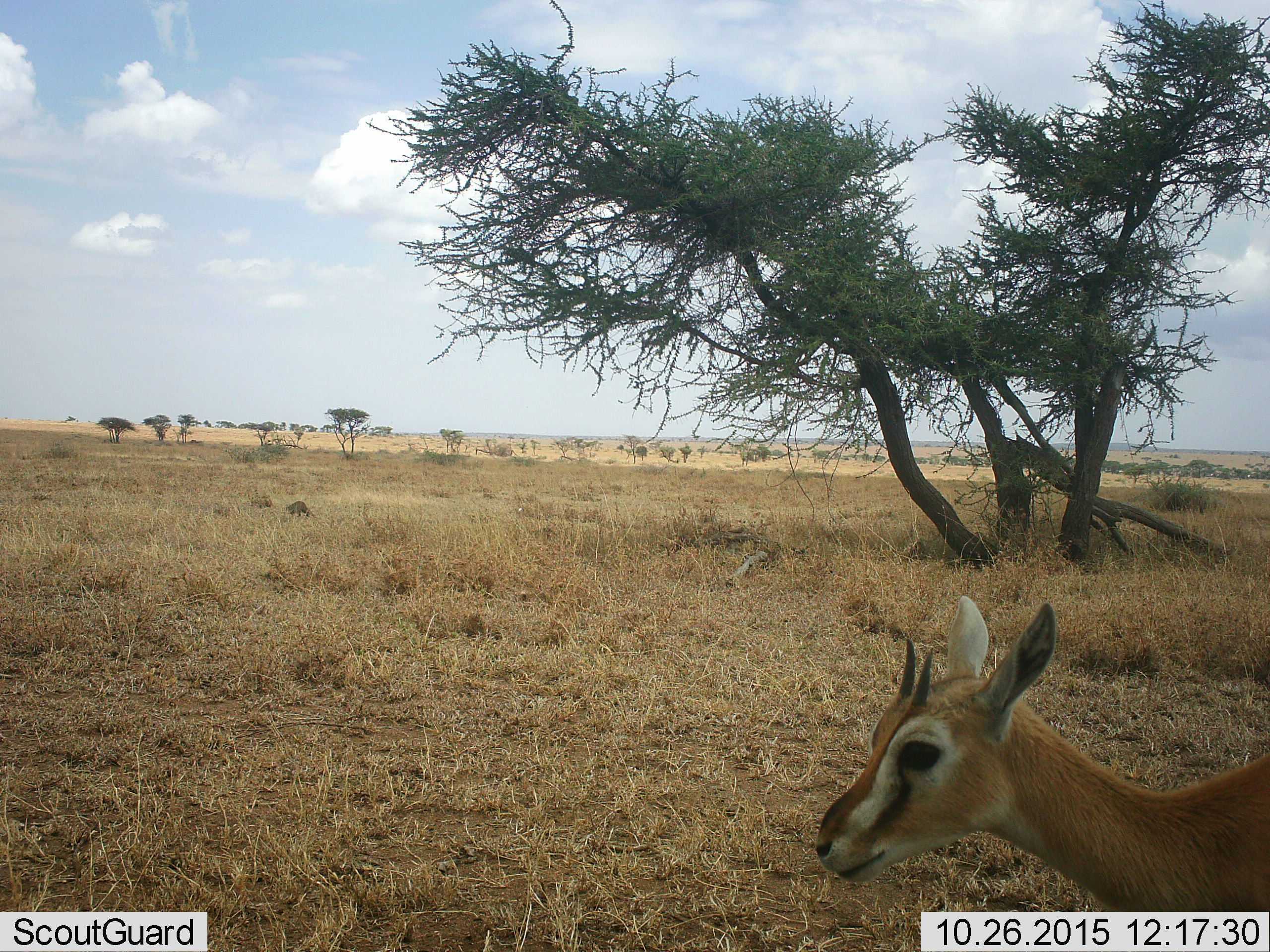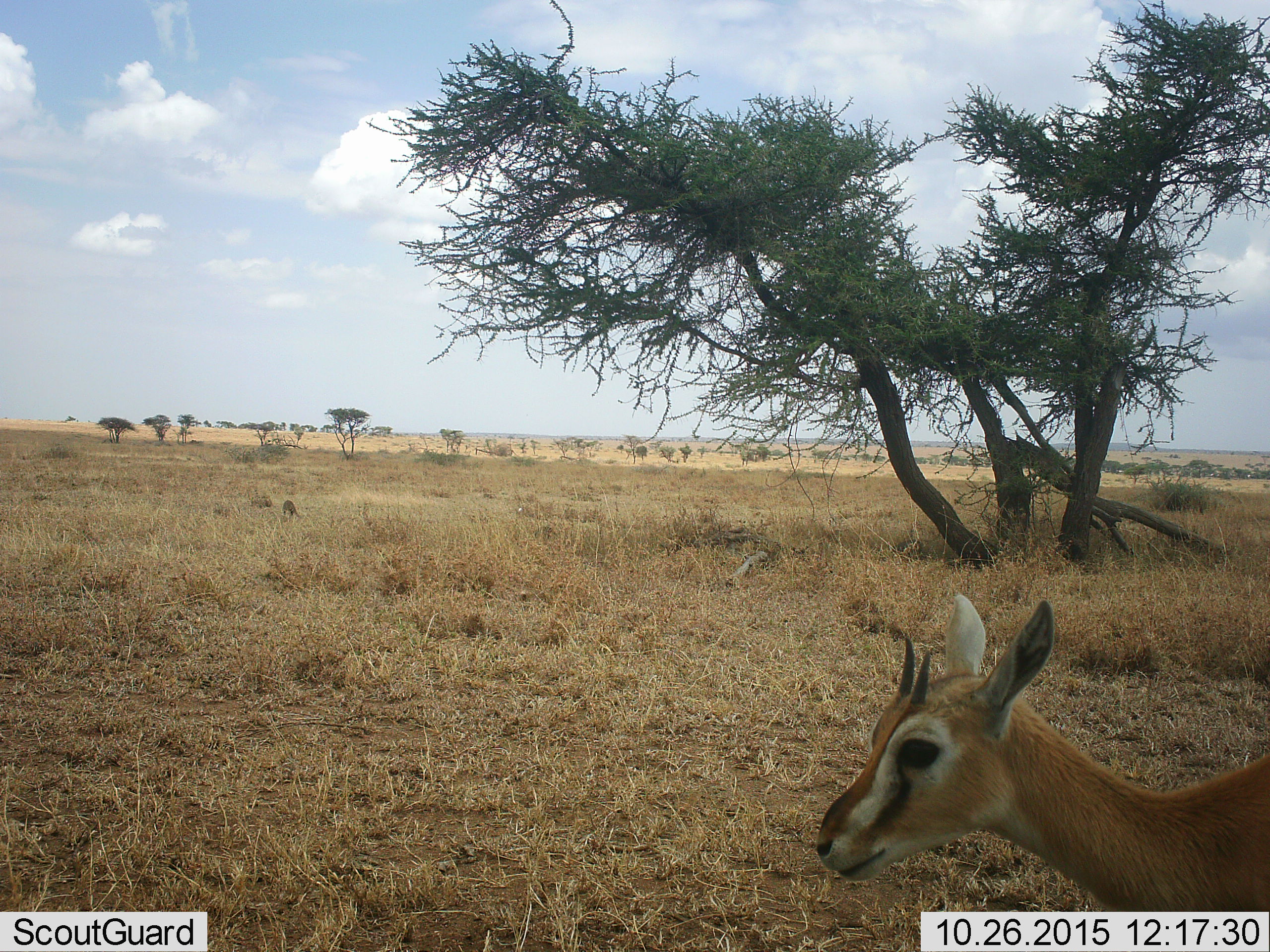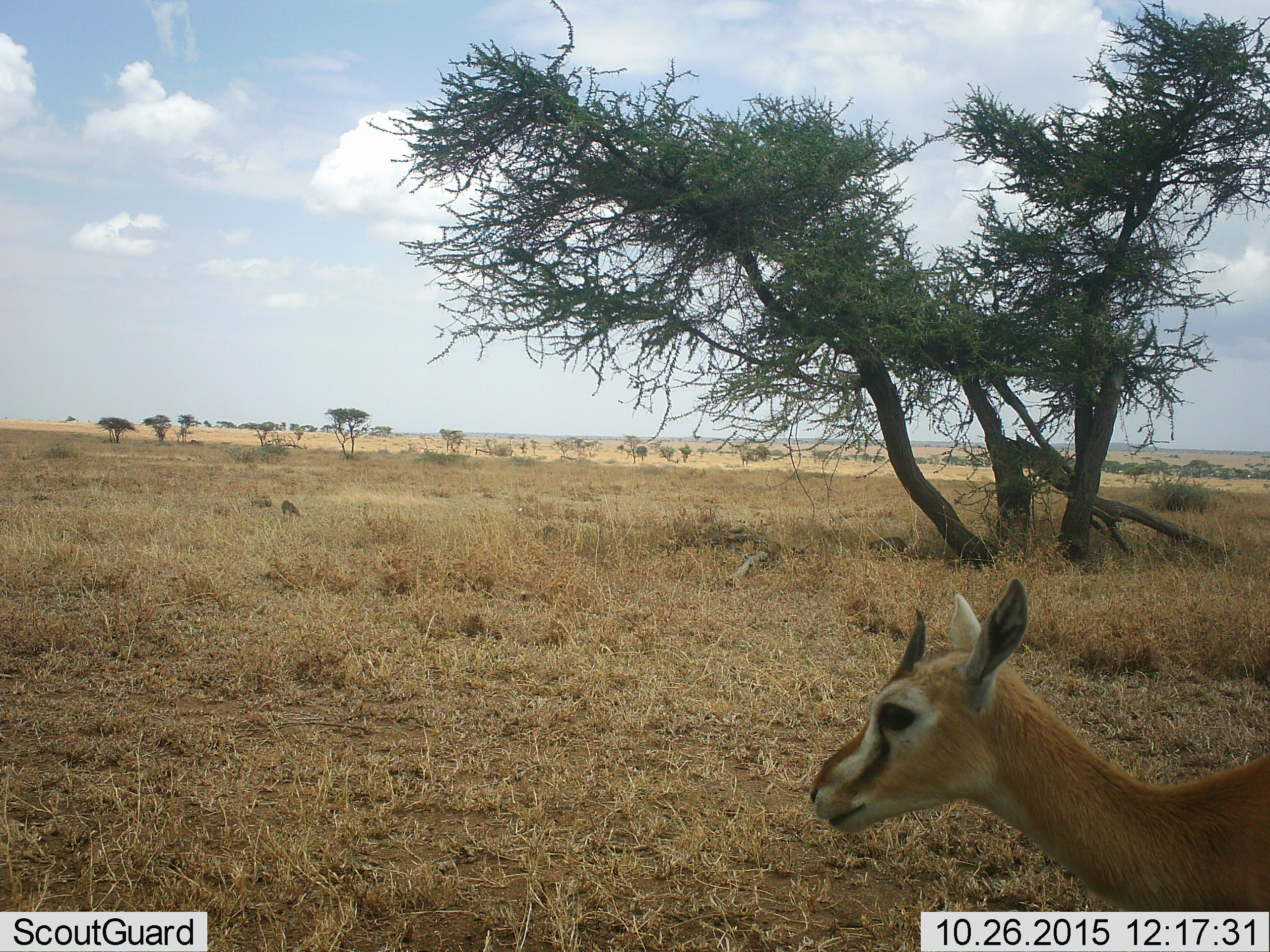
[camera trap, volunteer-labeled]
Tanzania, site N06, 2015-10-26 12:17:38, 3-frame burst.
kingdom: Animalia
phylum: Chordata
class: Mammalia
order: Artiodactyla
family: Bovidae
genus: Eudorcas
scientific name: Eudorcas thomsonii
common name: thomson's gazelle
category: gazellethomsons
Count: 1.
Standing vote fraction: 100%.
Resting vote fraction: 0%.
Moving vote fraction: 0%.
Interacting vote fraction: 0%.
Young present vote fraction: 0%.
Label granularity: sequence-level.